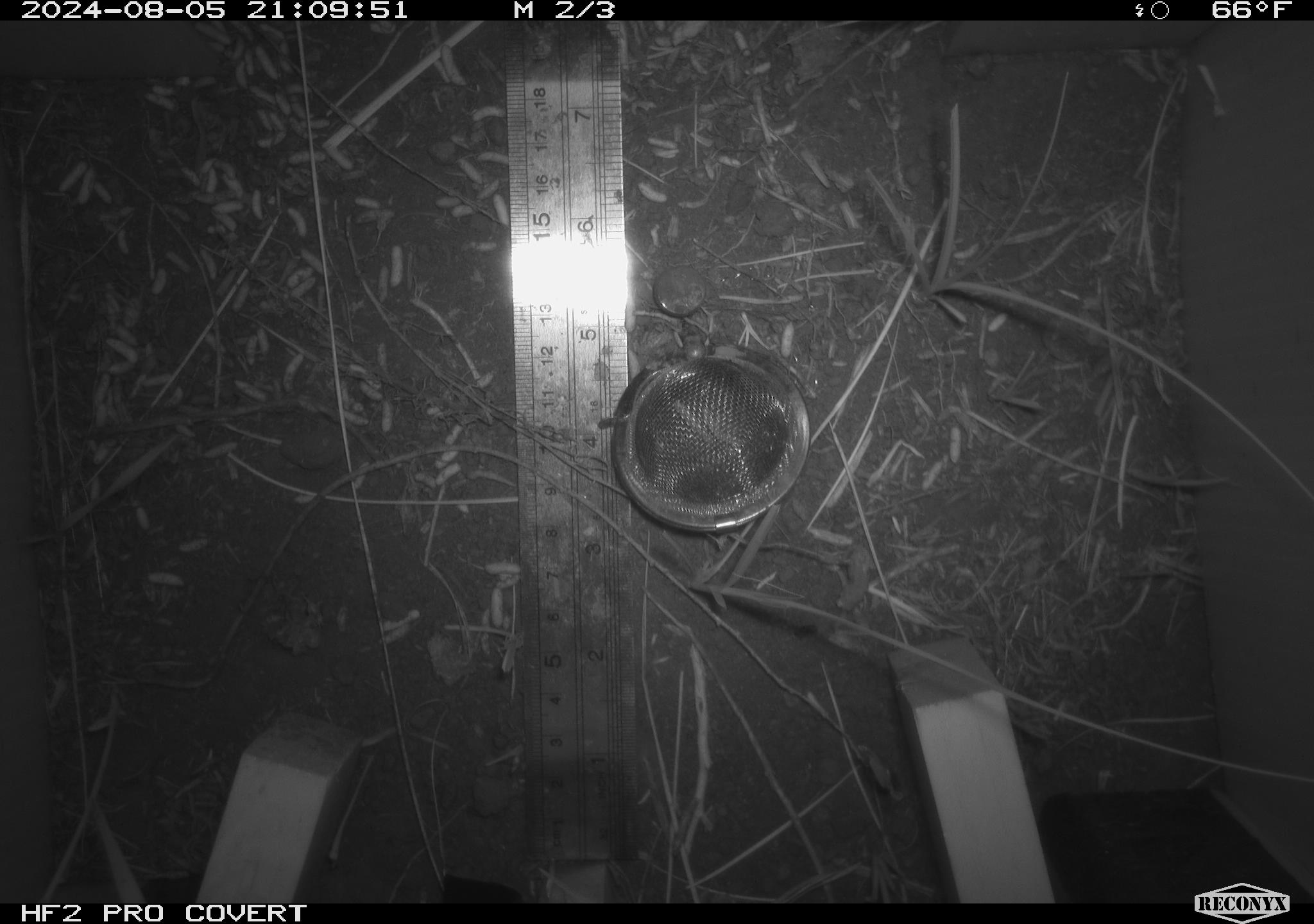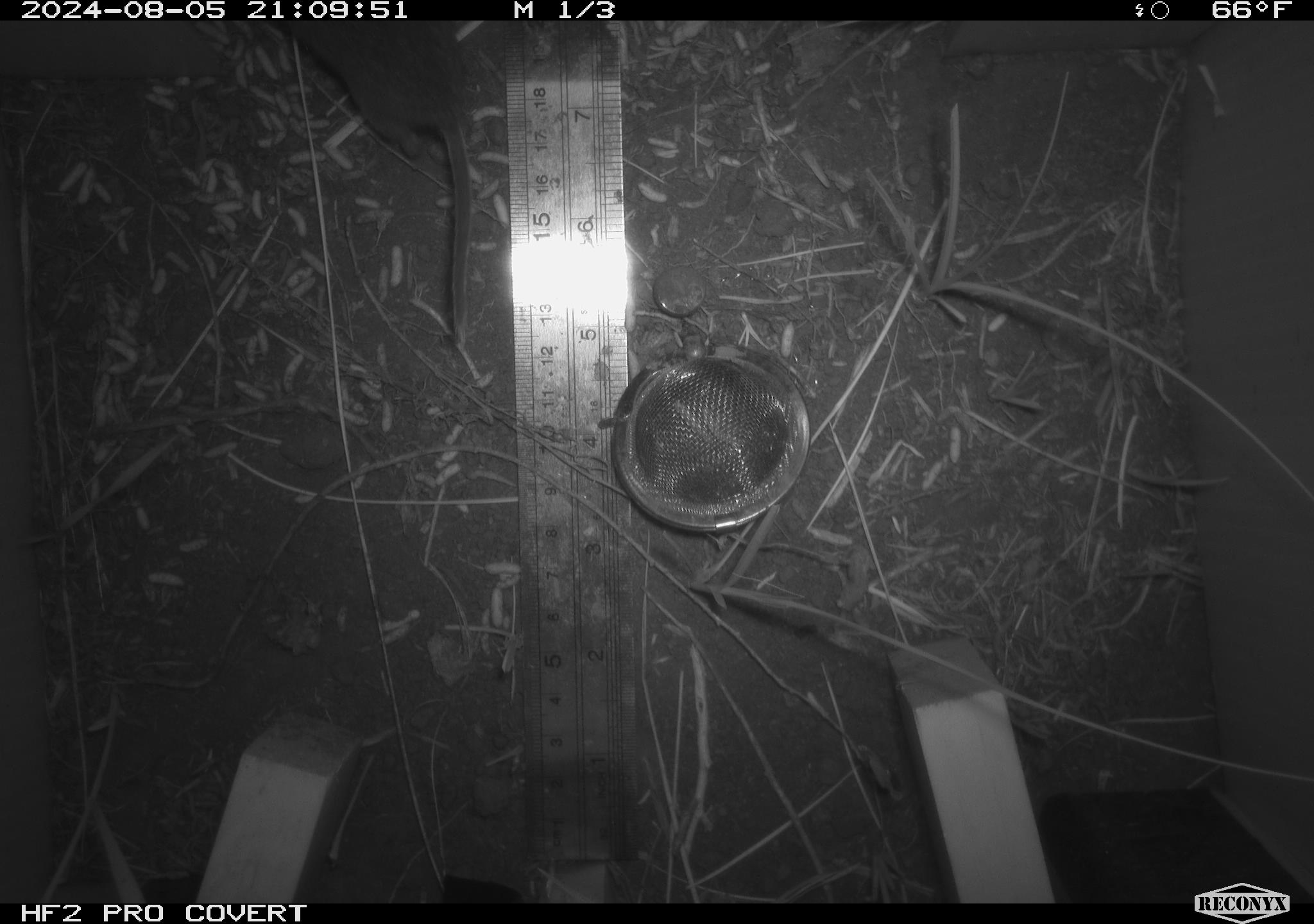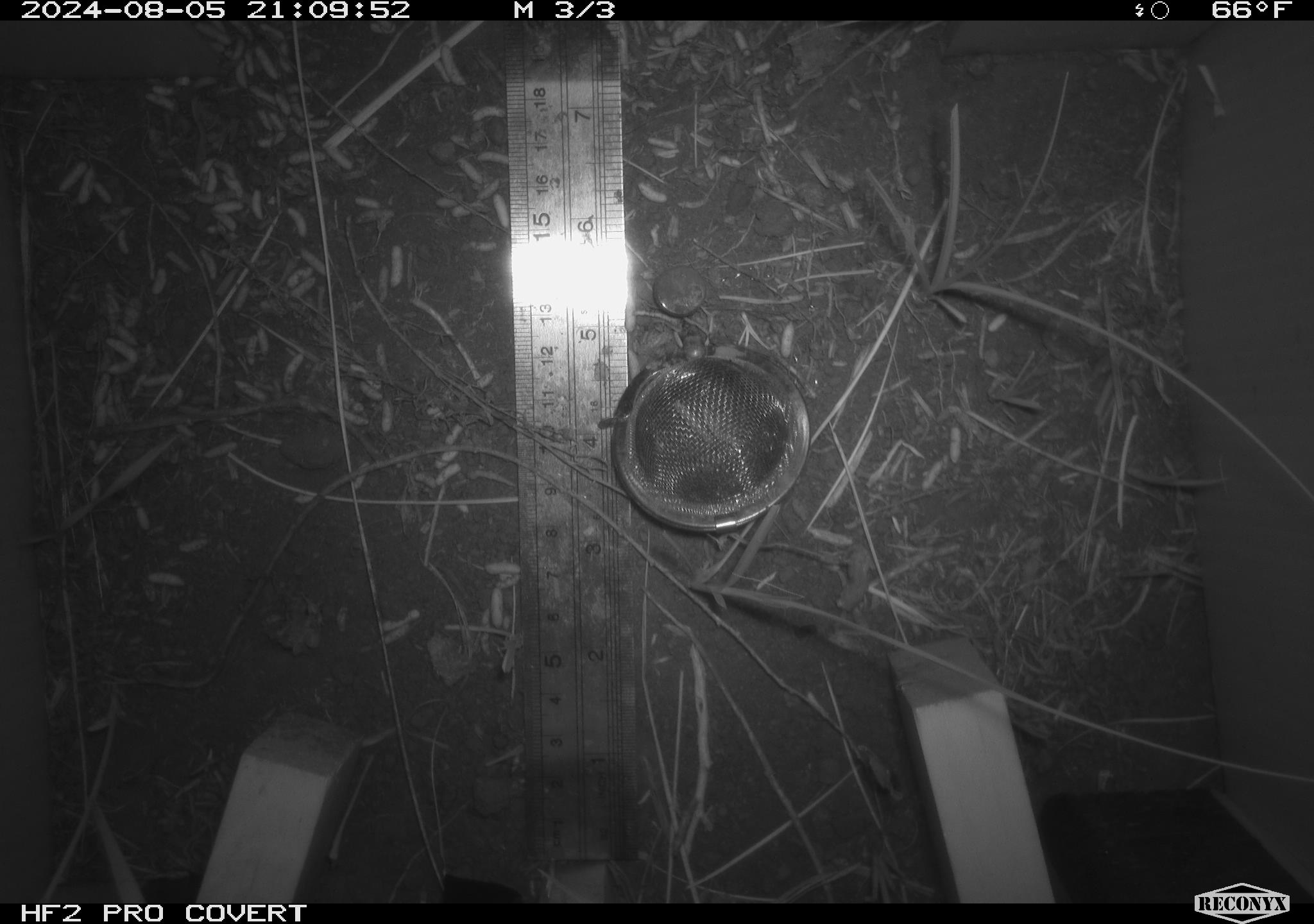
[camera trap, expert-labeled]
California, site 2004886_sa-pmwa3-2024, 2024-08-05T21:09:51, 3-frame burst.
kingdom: Animalia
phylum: Chordata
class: Mammalia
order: Rodentia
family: Cricetidae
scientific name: Arvicolinae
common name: voles, lemmings, and muskrats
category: arvicolinae subfamily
Arvicolinae subfamily (voles, lemmings, and muskrats) (Arvicolinae).